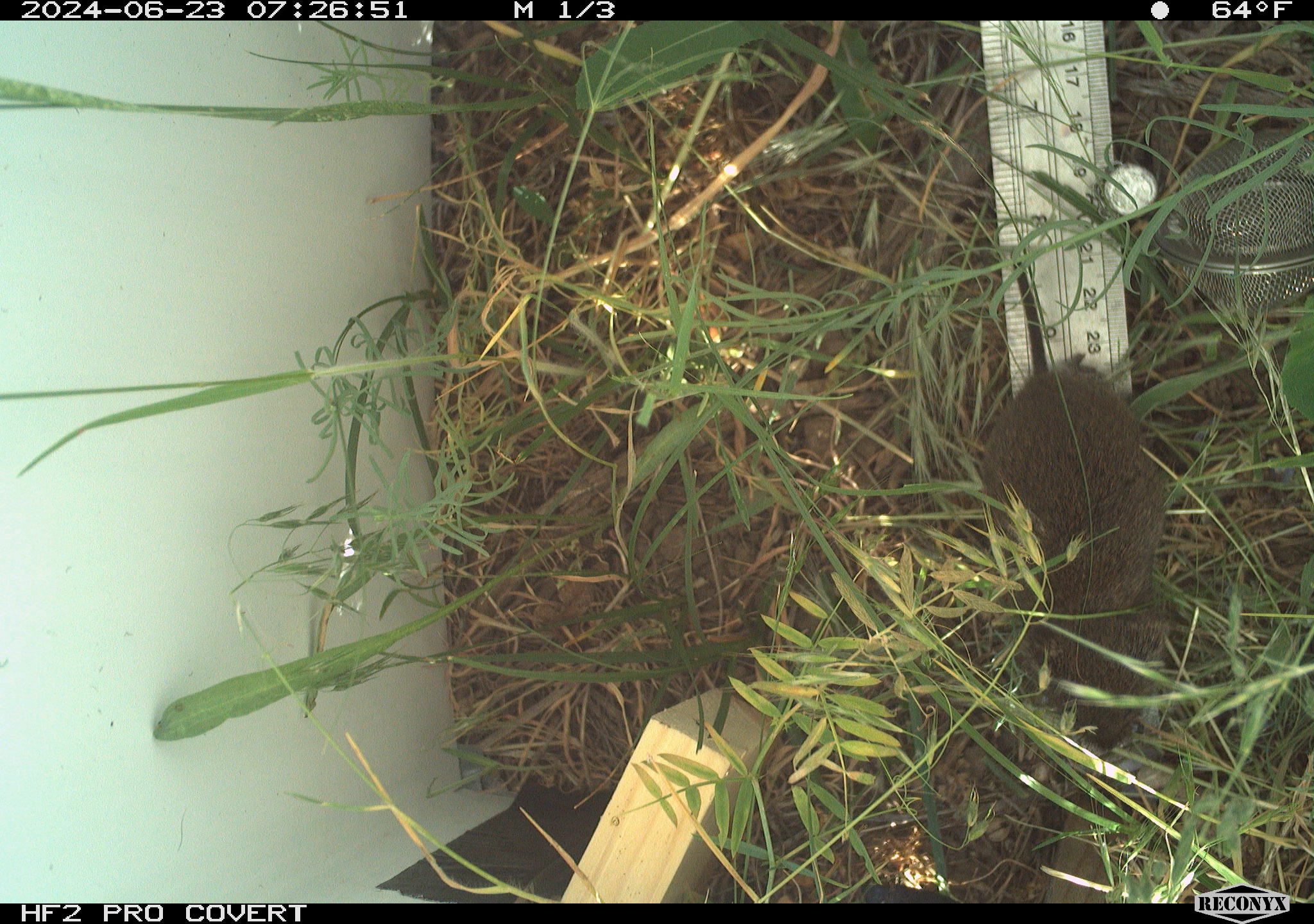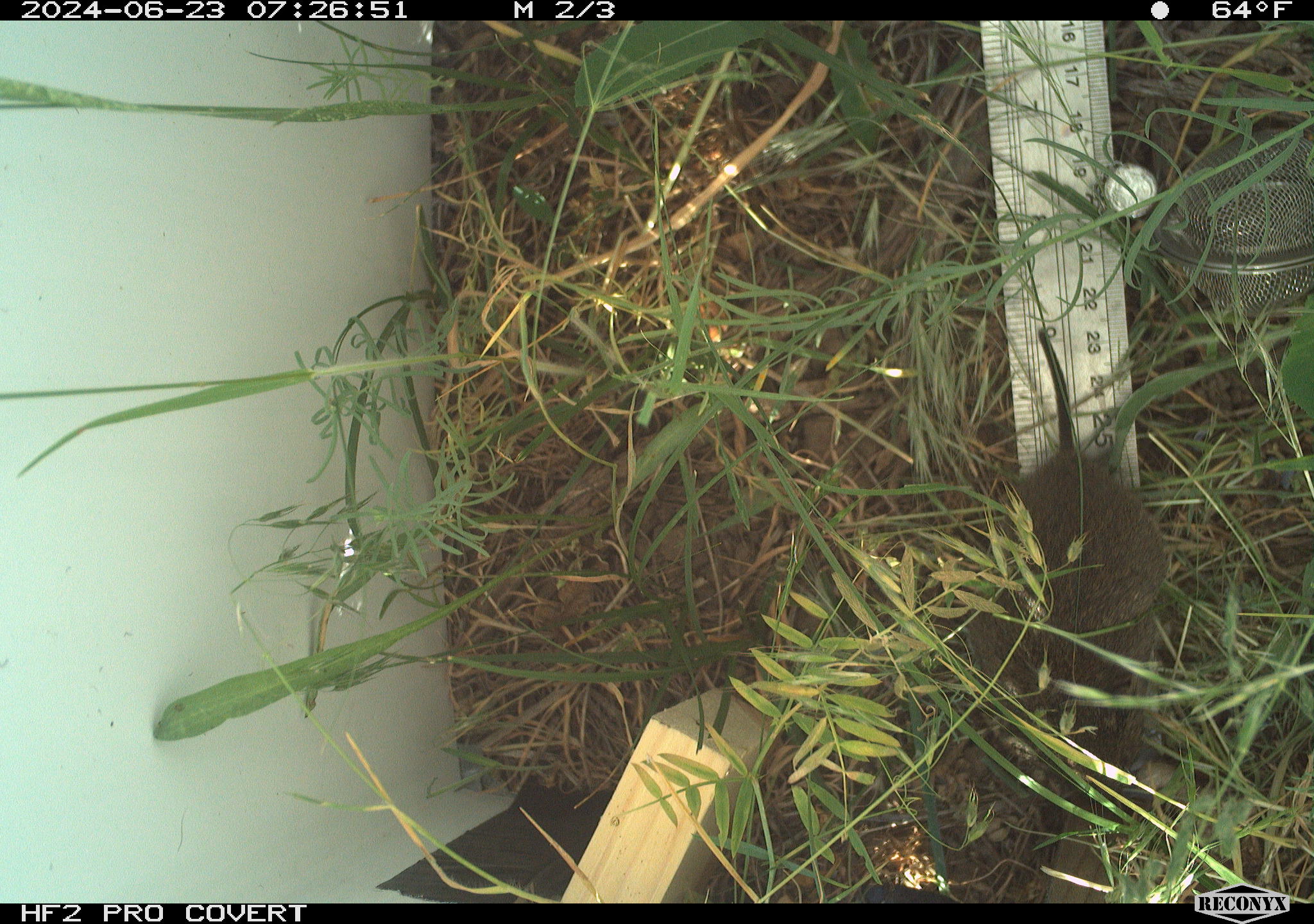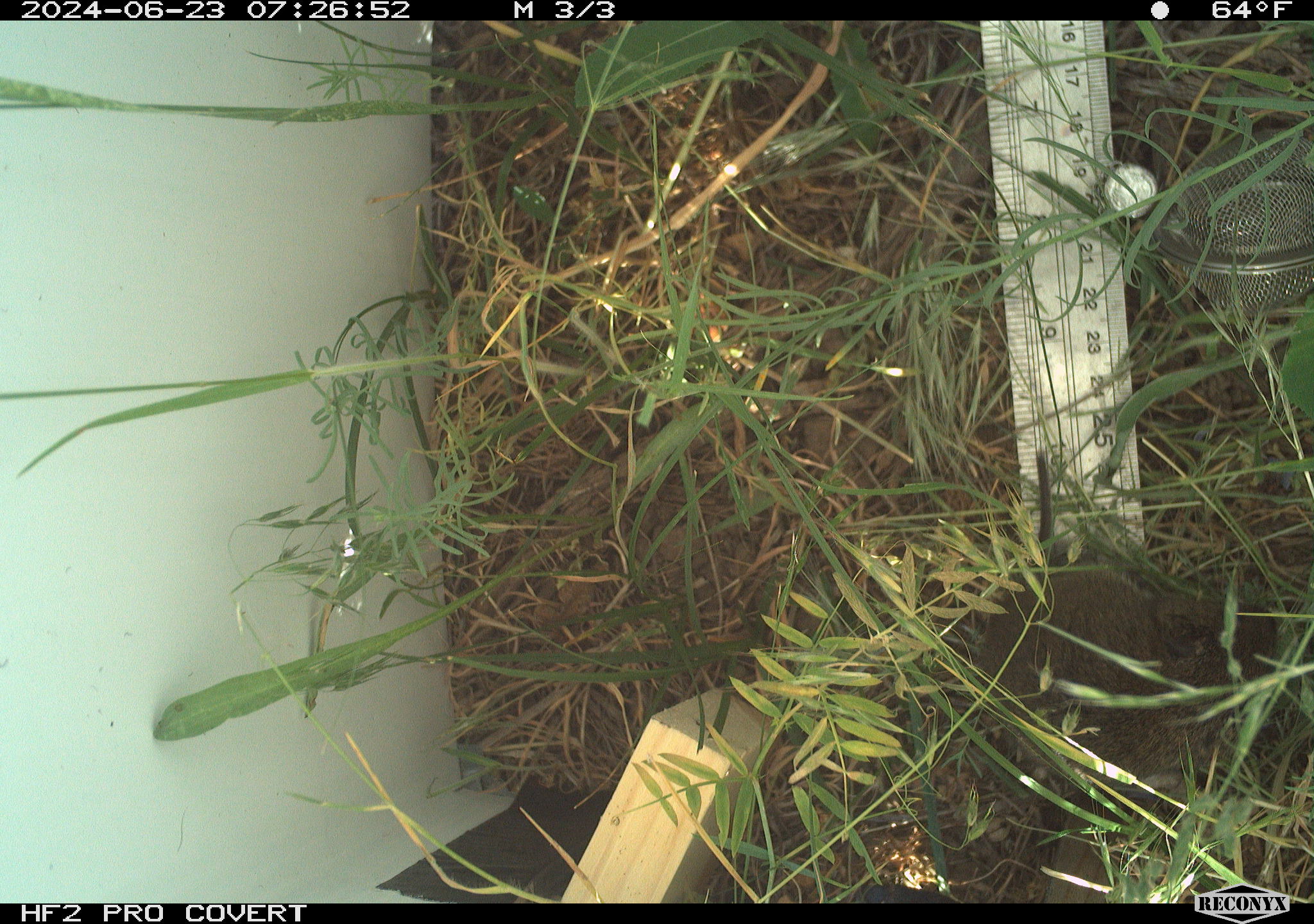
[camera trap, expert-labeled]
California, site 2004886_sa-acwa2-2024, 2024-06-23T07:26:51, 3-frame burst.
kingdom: Animalia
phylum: Chordata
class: Mammalia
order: Rodentia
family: Cricetidae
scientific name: Cricetidae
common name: hamsters, voles, lemmings, and allies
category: cricetidae family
Cricetidae family (hamsters, voles, lemmings, and allies) (Cricetidae).